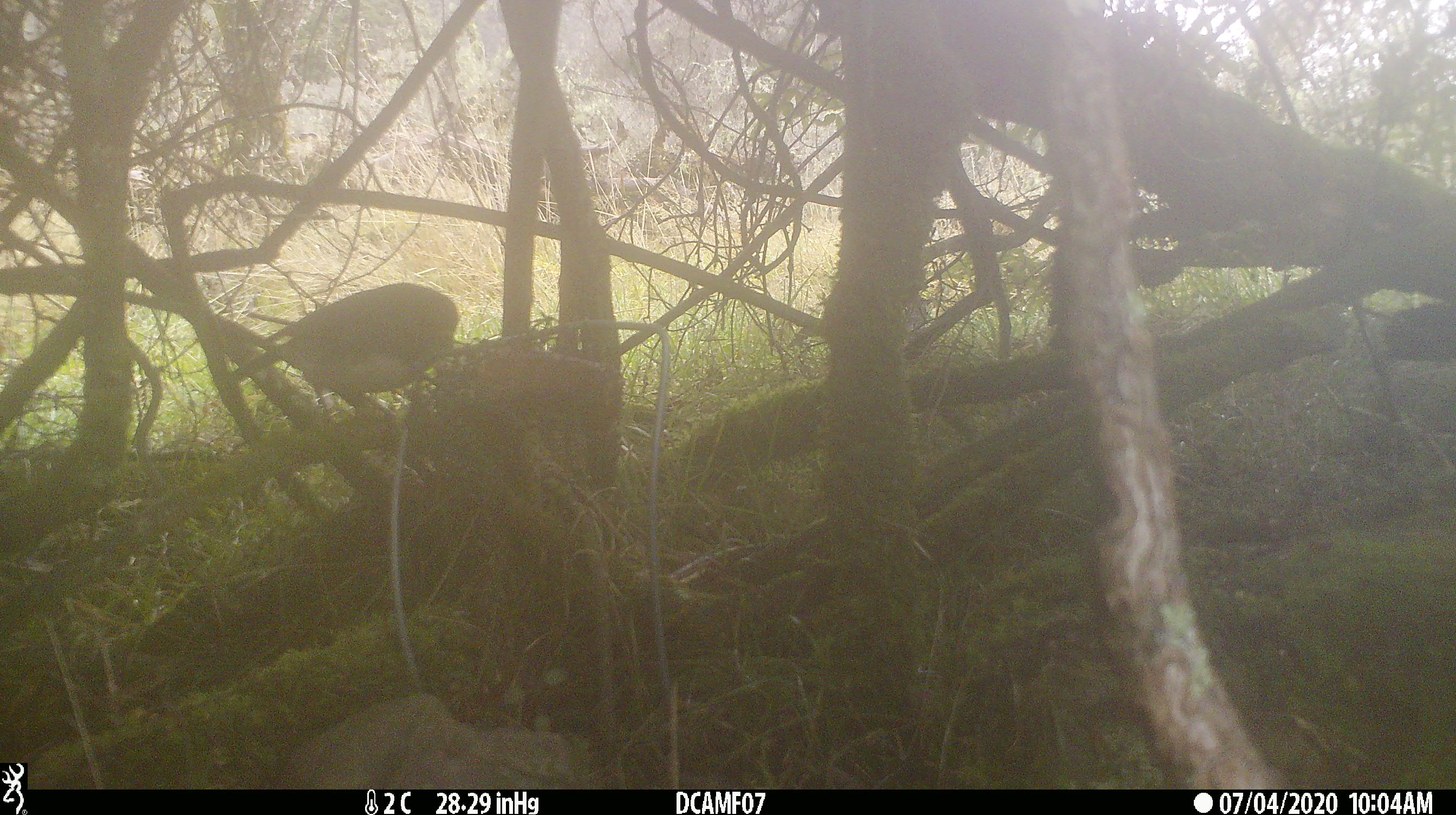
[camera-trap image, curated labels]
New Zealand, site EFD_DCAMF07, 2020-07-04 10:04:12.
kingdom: Animalia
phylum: Chordata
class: Aves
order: Passeriformes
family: Petroicidae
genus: Petroica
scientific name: Petroica australis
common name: new zealand robin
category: robin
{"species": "robin (new zealand robin) (Petroica australis)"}